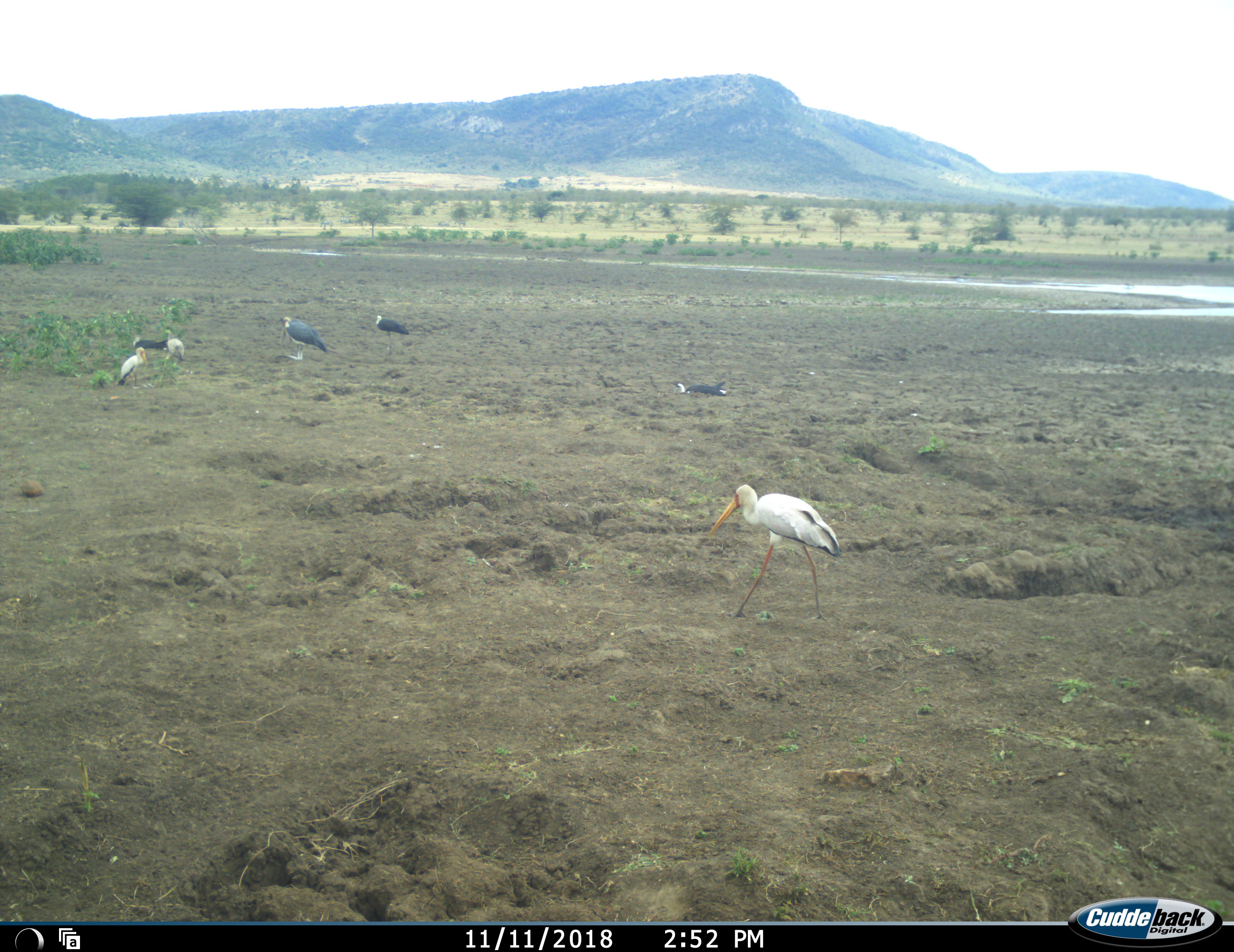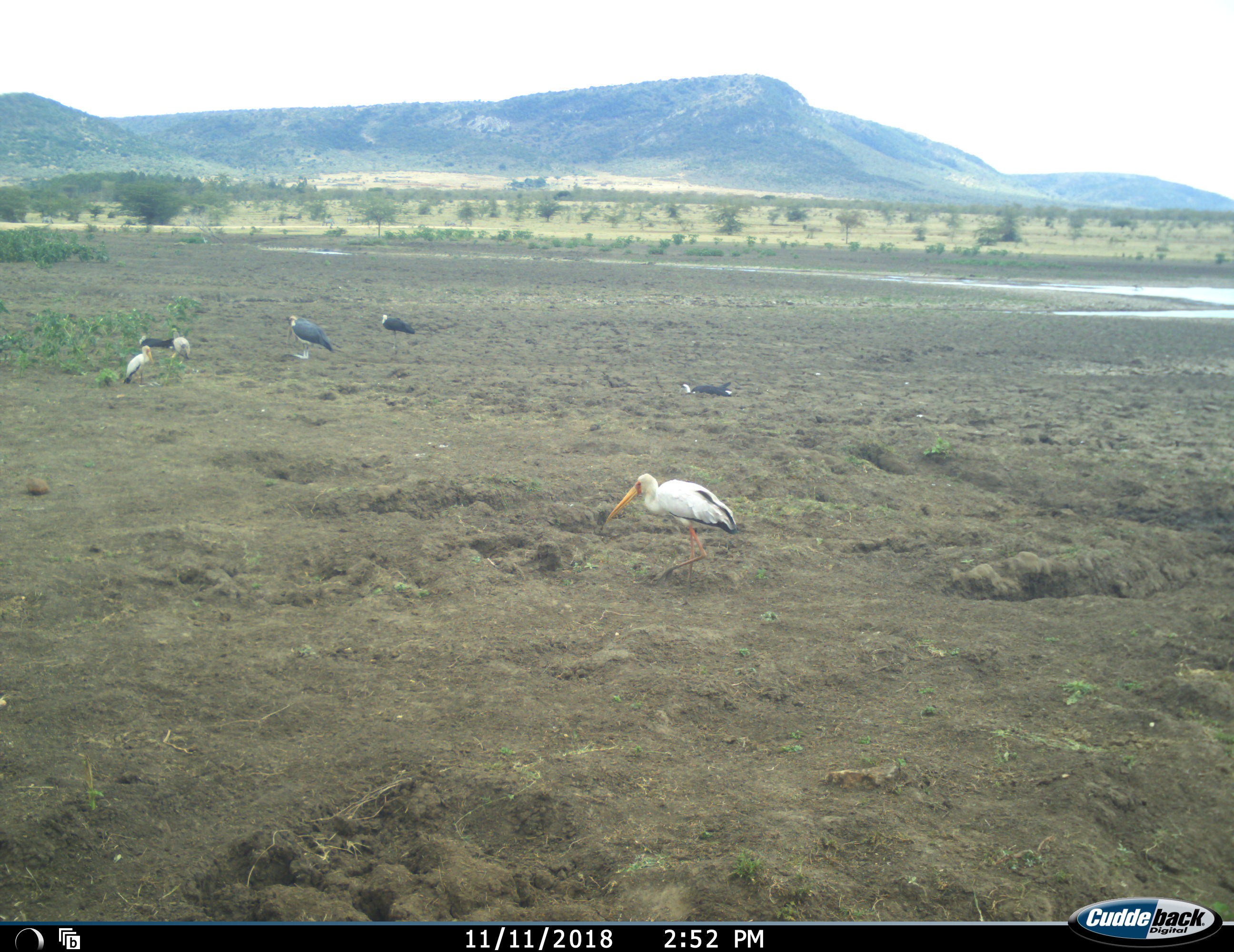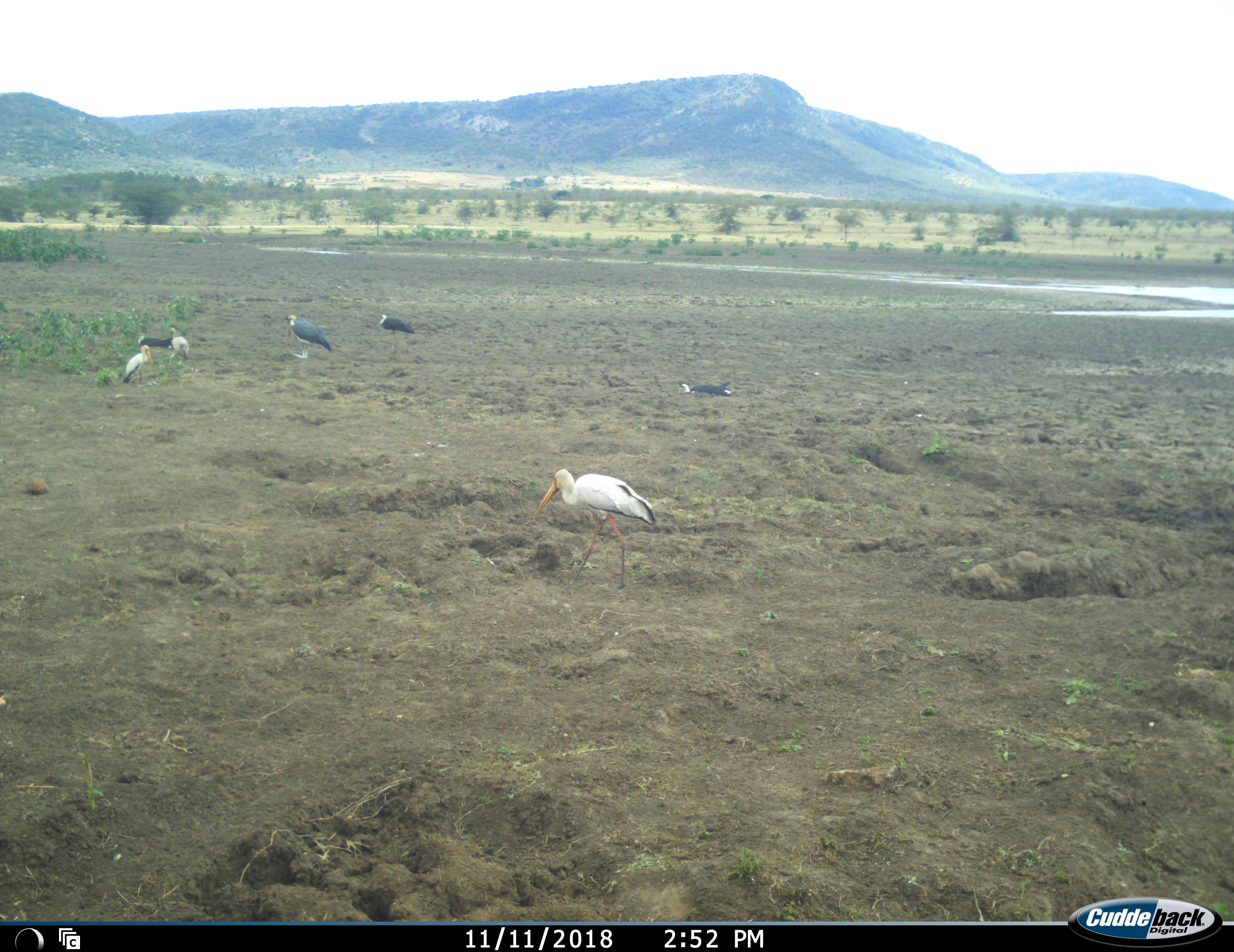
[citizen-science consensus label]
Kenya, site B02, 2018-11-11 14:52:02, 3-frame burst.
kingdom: Animalia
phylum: Chordata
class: Aves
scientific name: Aves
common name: bird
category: birdother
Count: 7.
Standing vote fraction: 78%.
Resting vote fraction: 22%.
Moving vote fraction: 67%.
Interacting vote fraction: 11%.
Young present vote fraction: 0%.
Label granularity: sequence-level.